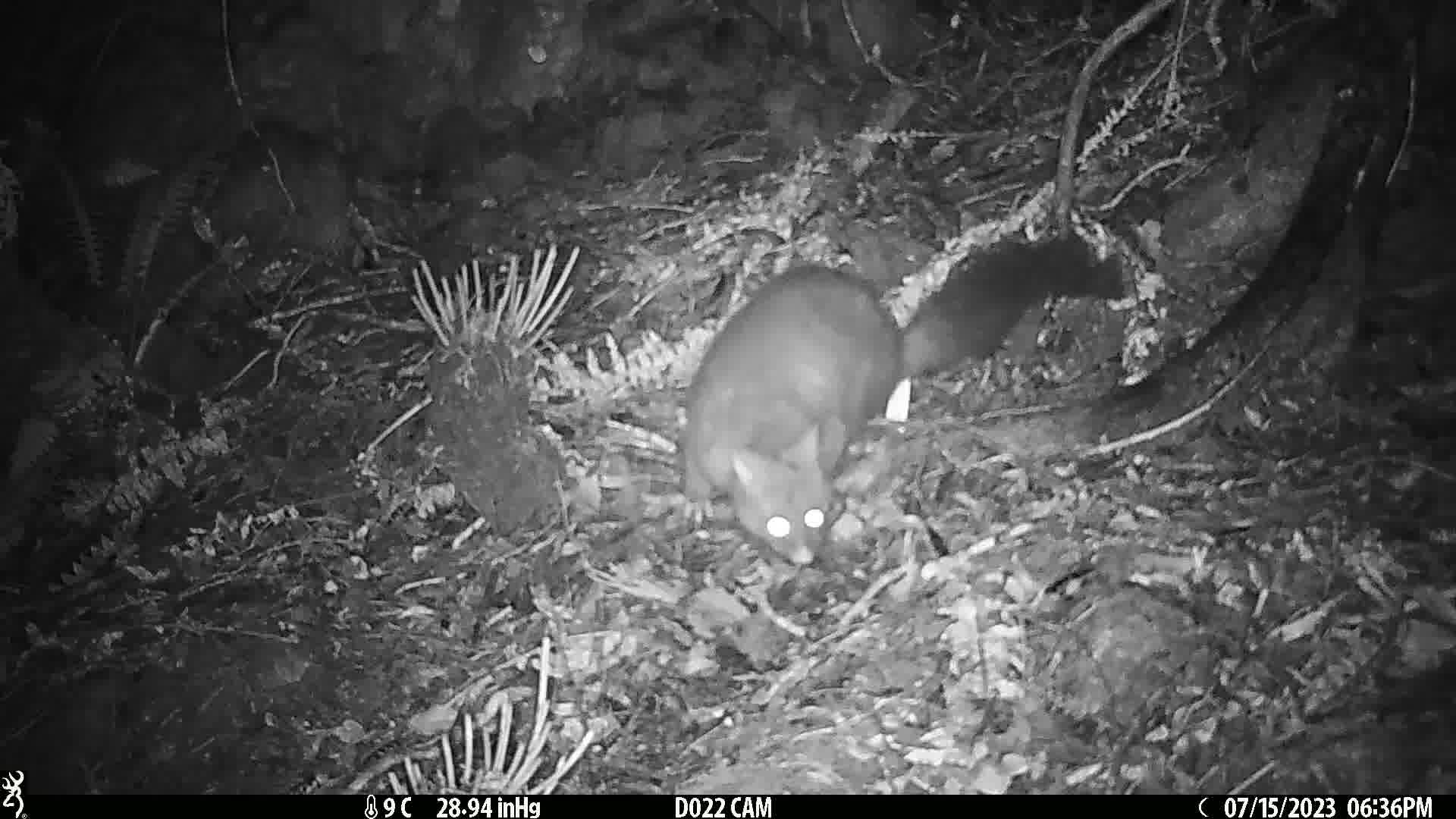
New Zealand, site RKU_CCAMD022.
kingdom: Animalia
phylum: Chordata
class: Mammalia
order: Diprotodontia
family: Phalangeridae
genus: Trichosurus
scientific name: Trichosurus vulpecula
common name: common brushtail possum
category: possum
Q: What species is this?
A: Possum (common brushtail possum) (Trichosurus vulpecula).